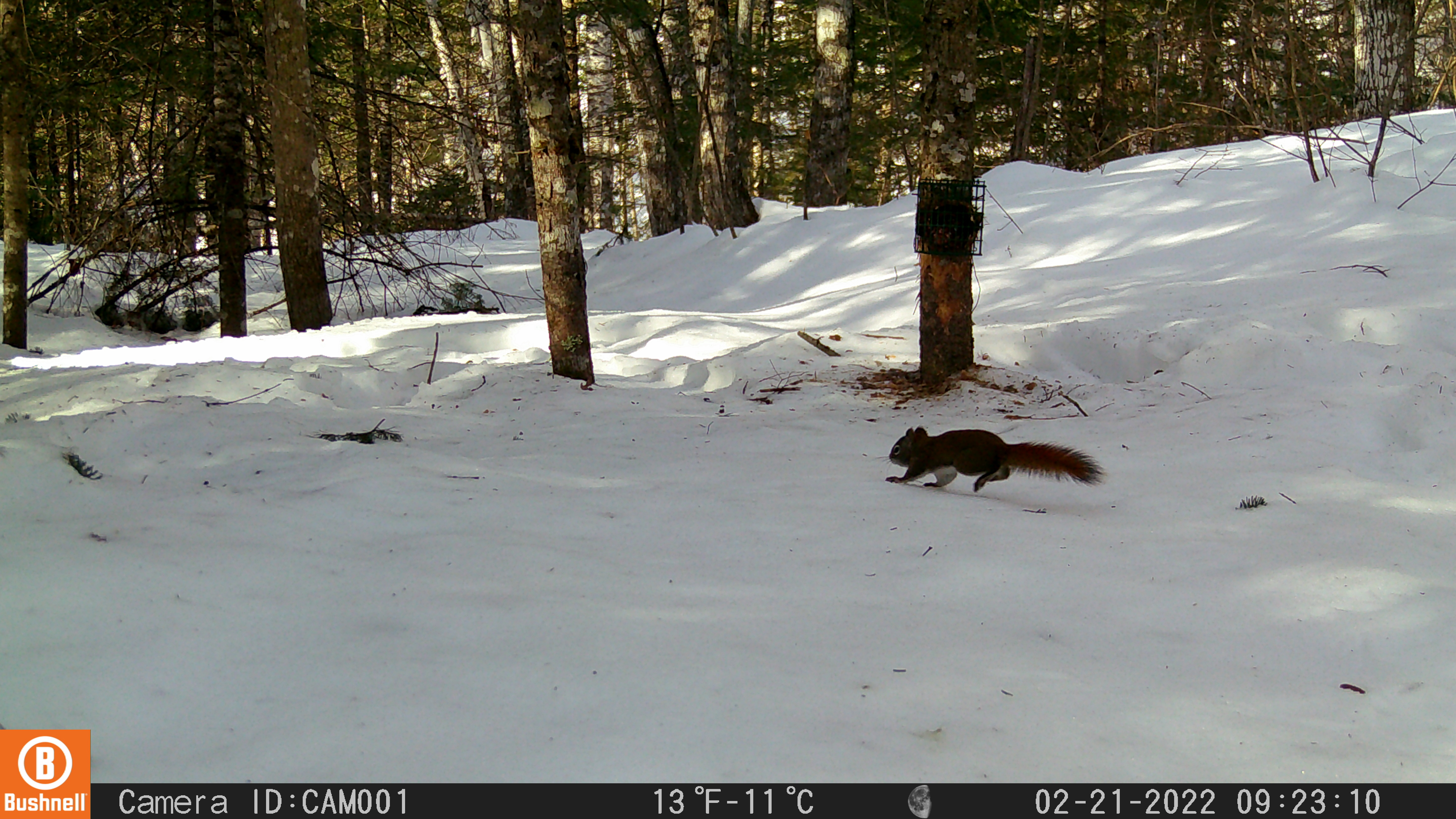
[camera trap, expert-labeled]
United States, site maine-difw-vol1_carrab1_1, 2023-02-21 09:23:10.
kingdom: Animalia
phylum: Chordata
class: Mammalia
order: Rodentia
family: Sciuridae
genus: Tamiasciurus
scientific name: Tamiasciurus hudsonicus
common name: red squirrel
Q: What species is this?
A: Red squirrel (Tamiasciurus hudsonicus).